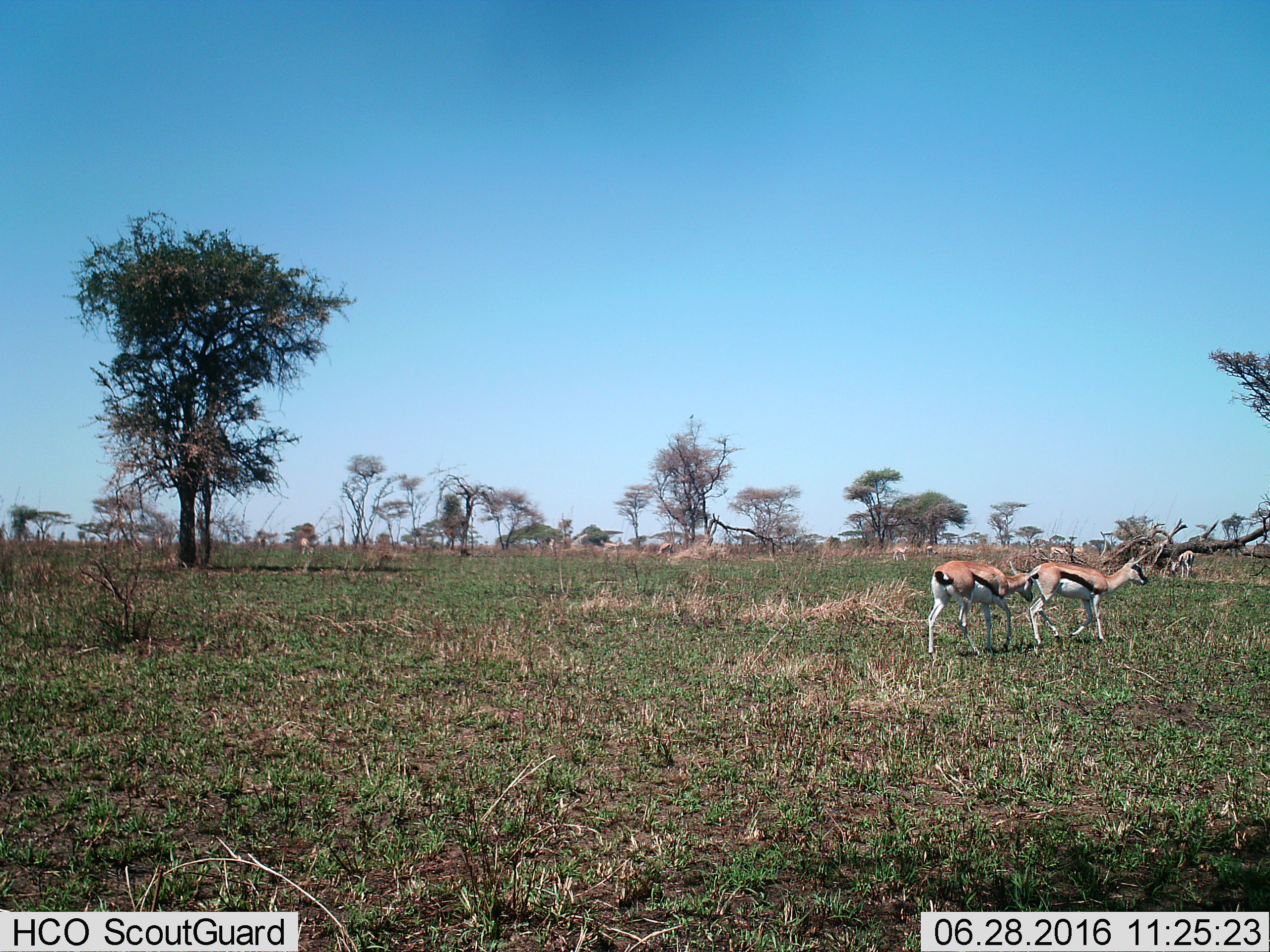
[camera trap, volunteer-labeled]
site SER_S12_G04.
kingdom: Animalia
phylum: Chordata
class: Mammalia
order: Artiodactyla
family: Bovidae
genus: Eudorcas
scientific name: Eudorcas thomsonii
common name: thomson's gazelle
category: gazellethomsons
Gazellethomsons (thomson's gazelle) (Eudorcas thomsonii), count 11-50. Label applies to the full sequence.